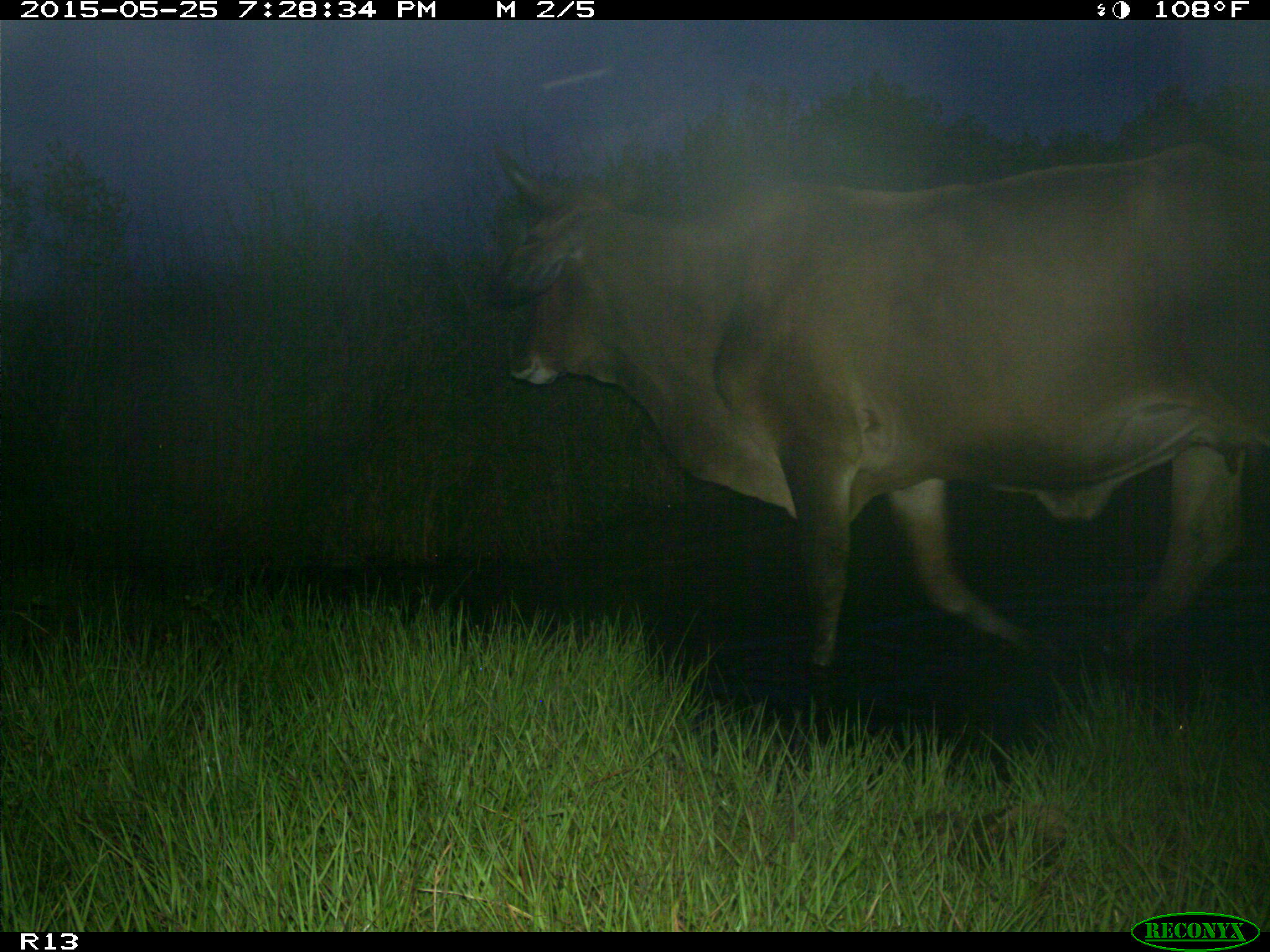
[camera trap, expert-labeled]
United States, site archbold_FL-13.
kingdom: Animalia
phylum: Chordata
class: Mammalia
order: Artiodactyla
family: Bovidae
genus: Bos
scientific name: Bos taurus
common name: domestic cow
Bos taurus (domestic cow).